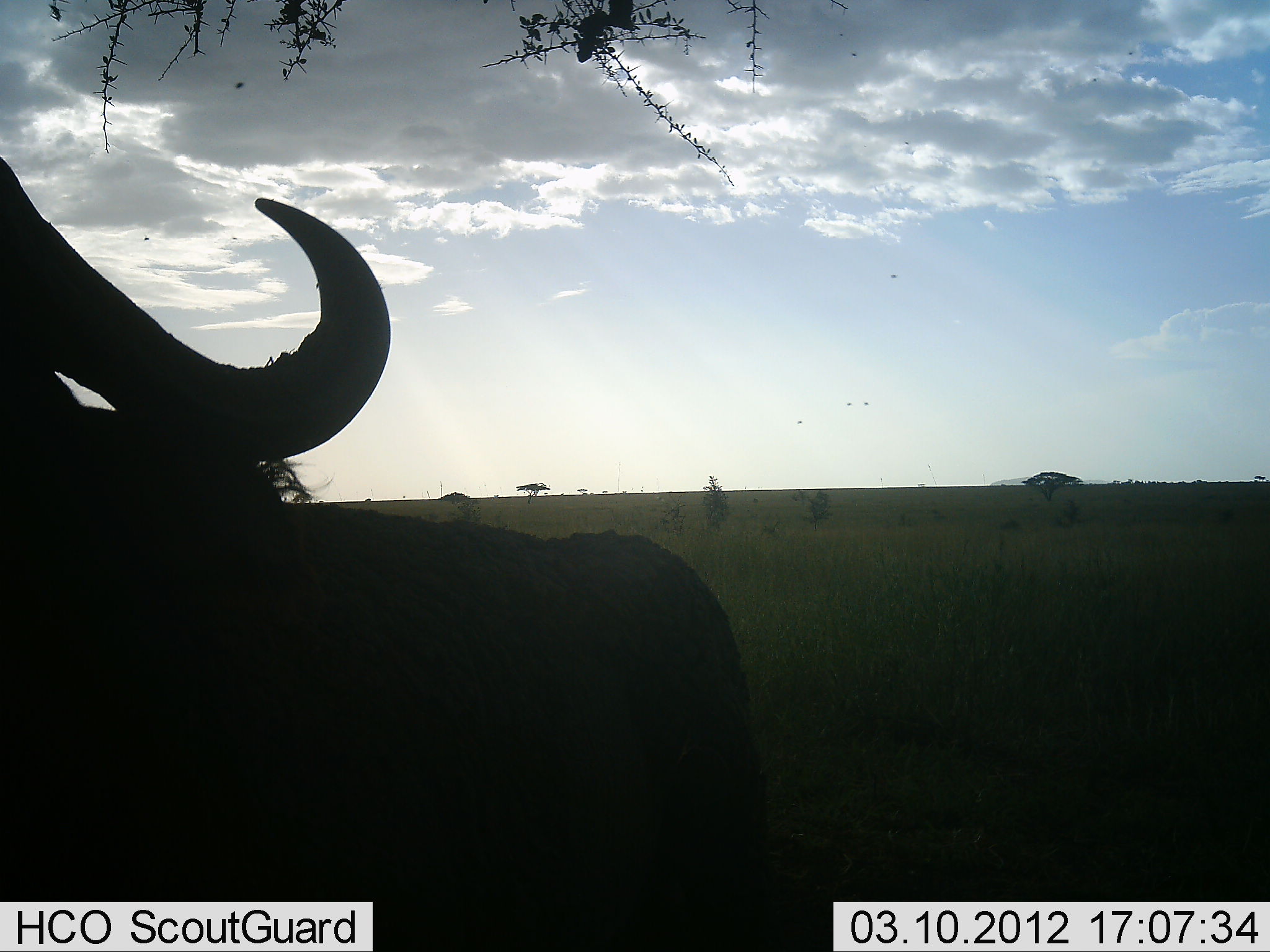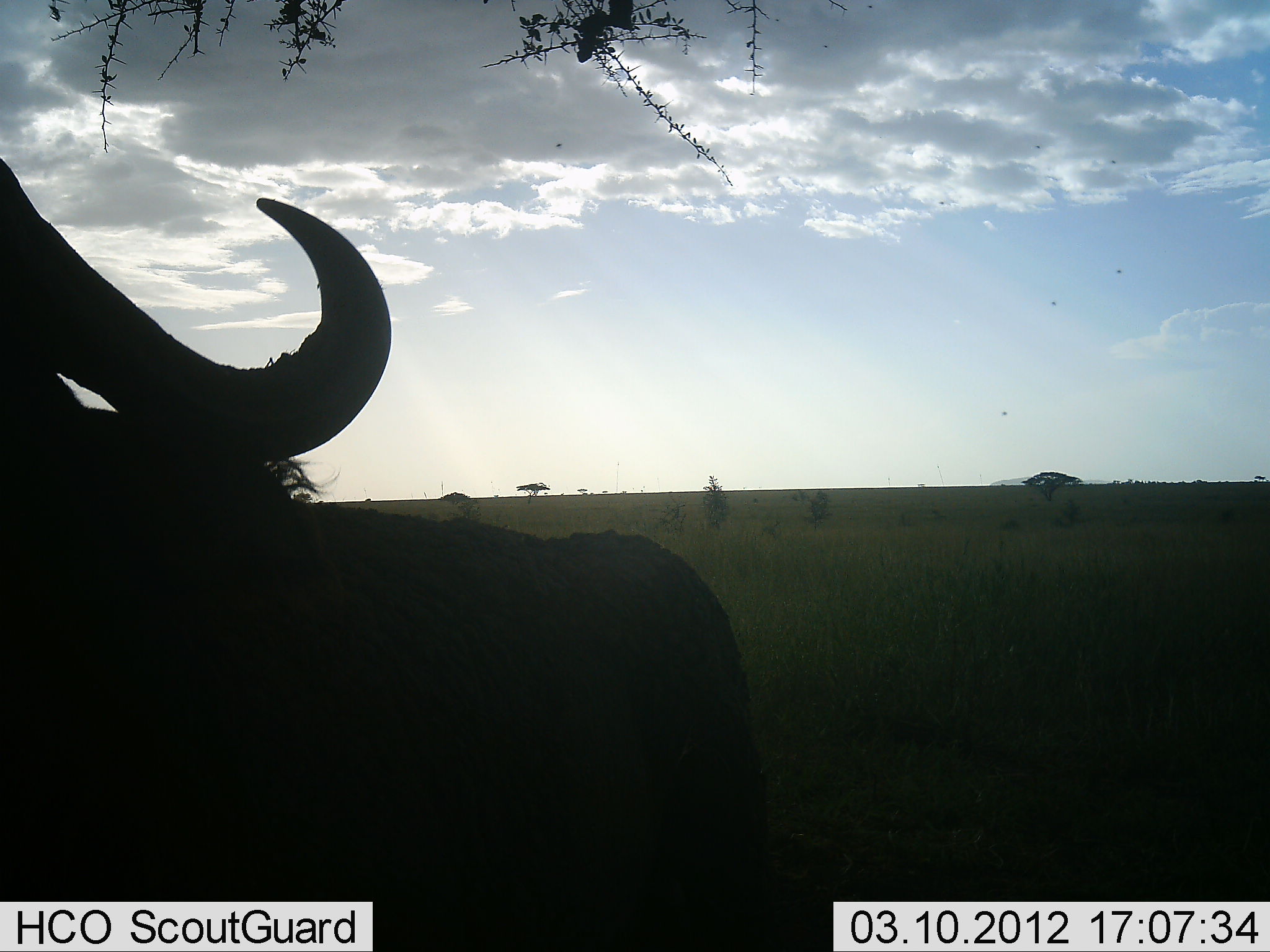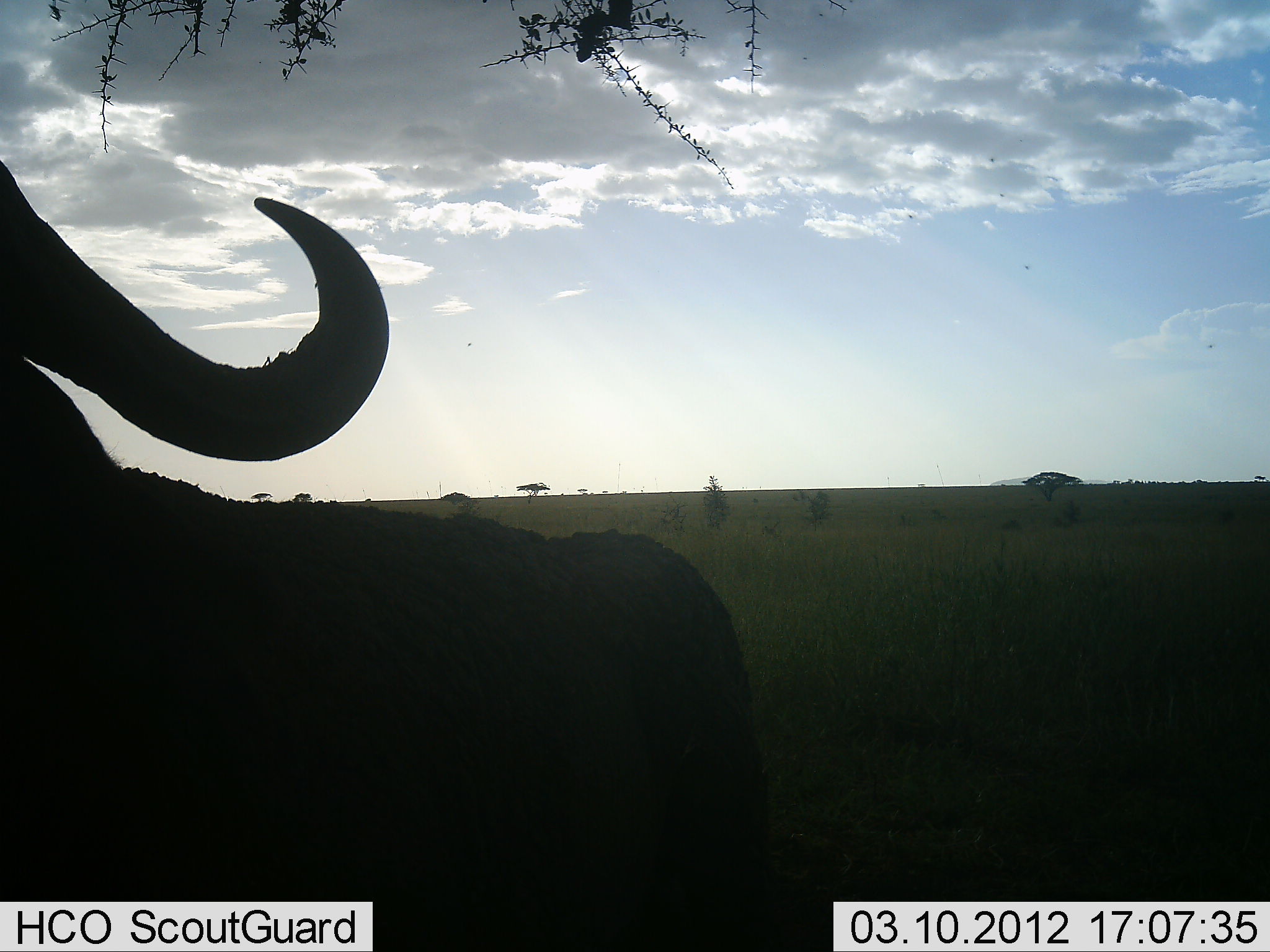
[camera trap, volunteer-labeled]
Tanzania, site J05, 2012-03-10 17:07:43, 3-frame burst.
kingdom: Animalia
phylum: Chordata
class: Mammalia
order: Artiodactyla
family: Bovidae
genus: Syncerus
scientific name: Syncerus caffer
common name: cape buffalo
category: buffalo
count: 1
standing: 83%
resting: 17%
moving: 0%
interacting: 0%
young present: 6%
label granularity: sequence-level